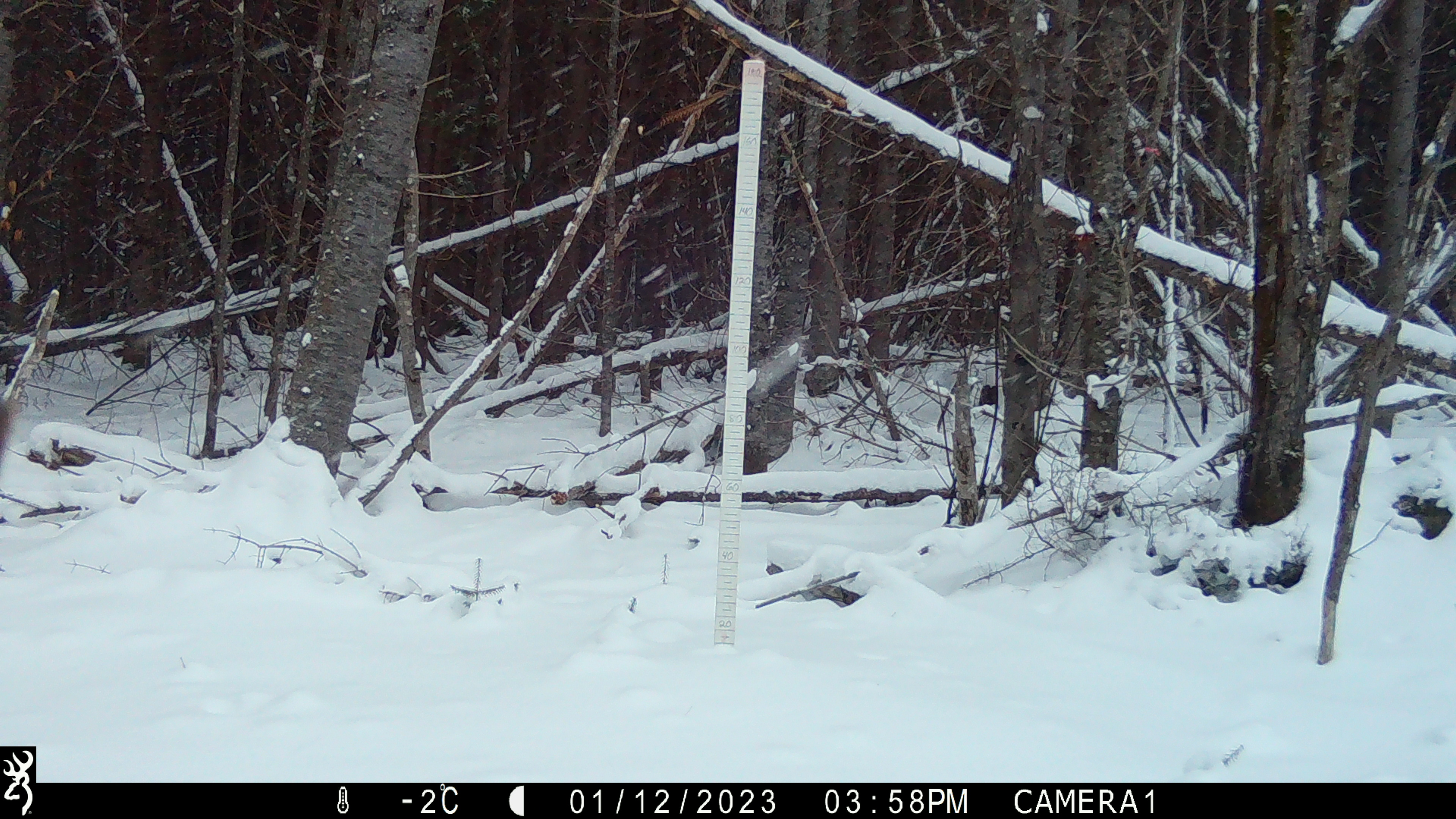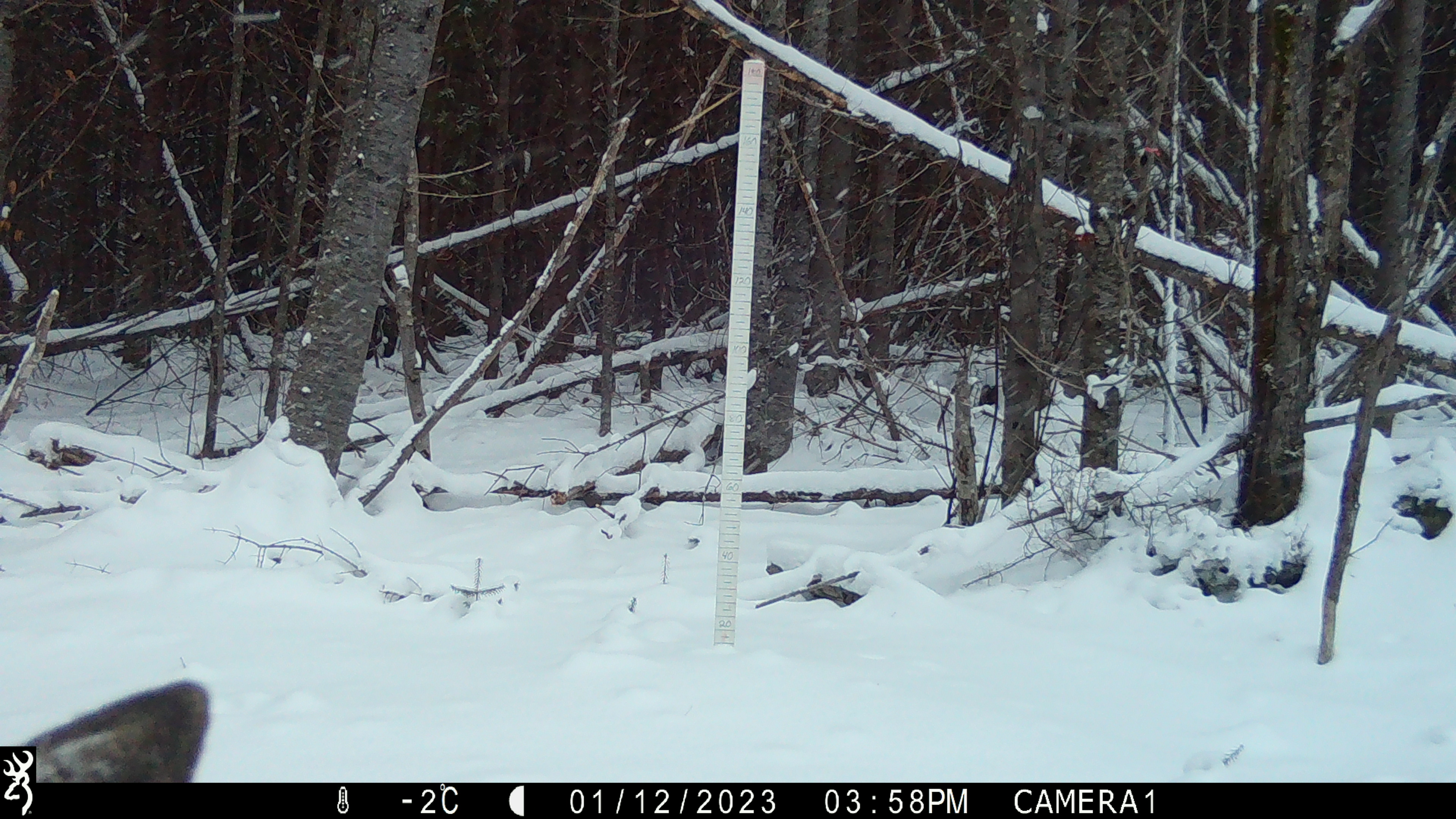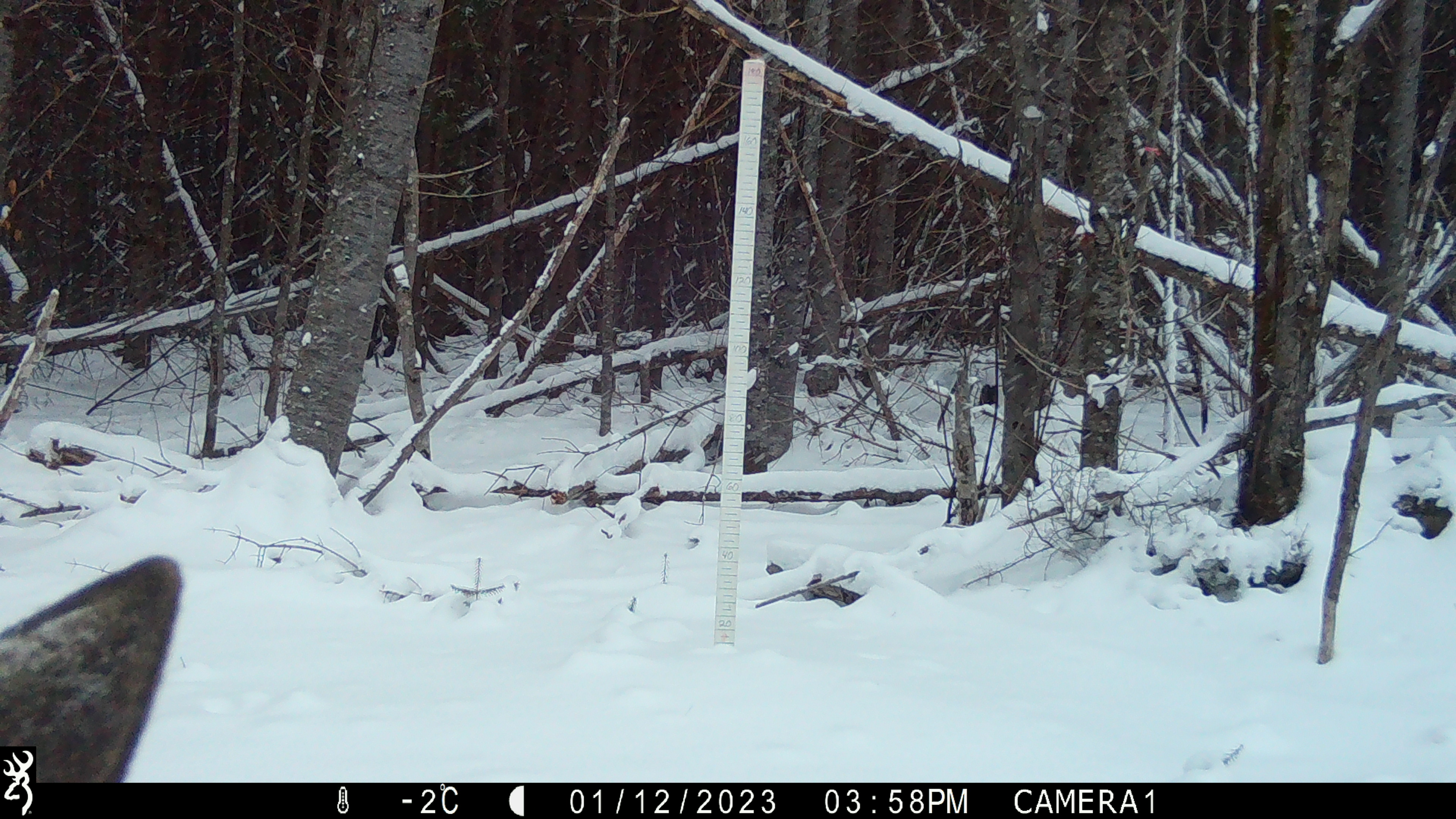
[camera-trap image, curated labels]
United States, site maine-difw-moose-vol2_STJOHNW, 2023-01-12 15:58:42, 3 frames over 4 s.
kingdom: Animalia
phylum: Chordata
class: Mammalia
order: Artiodactyla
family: Cervidae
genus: Alces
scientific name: Alces alces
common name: moose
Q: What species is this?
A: Moose (Alces alces).